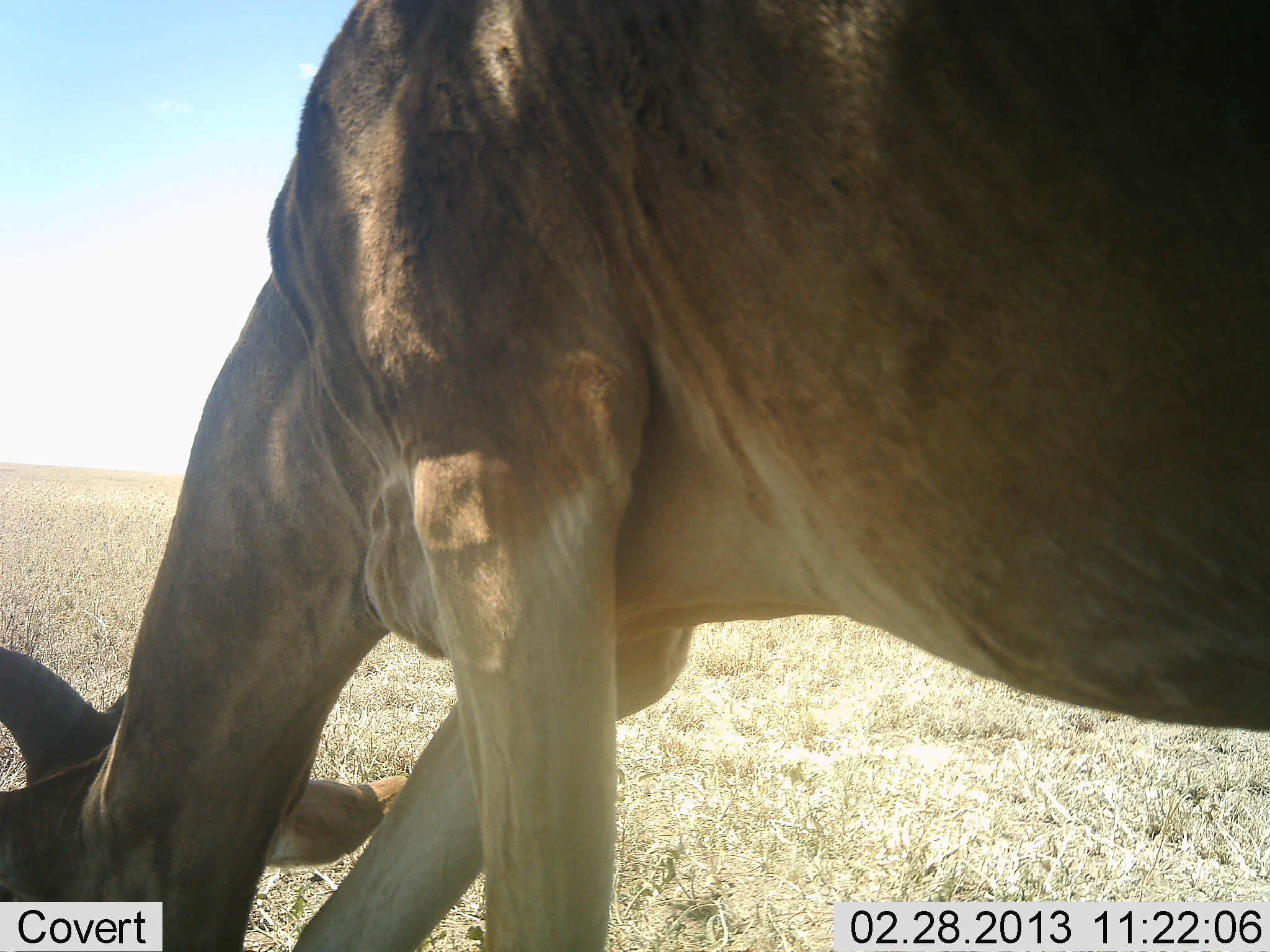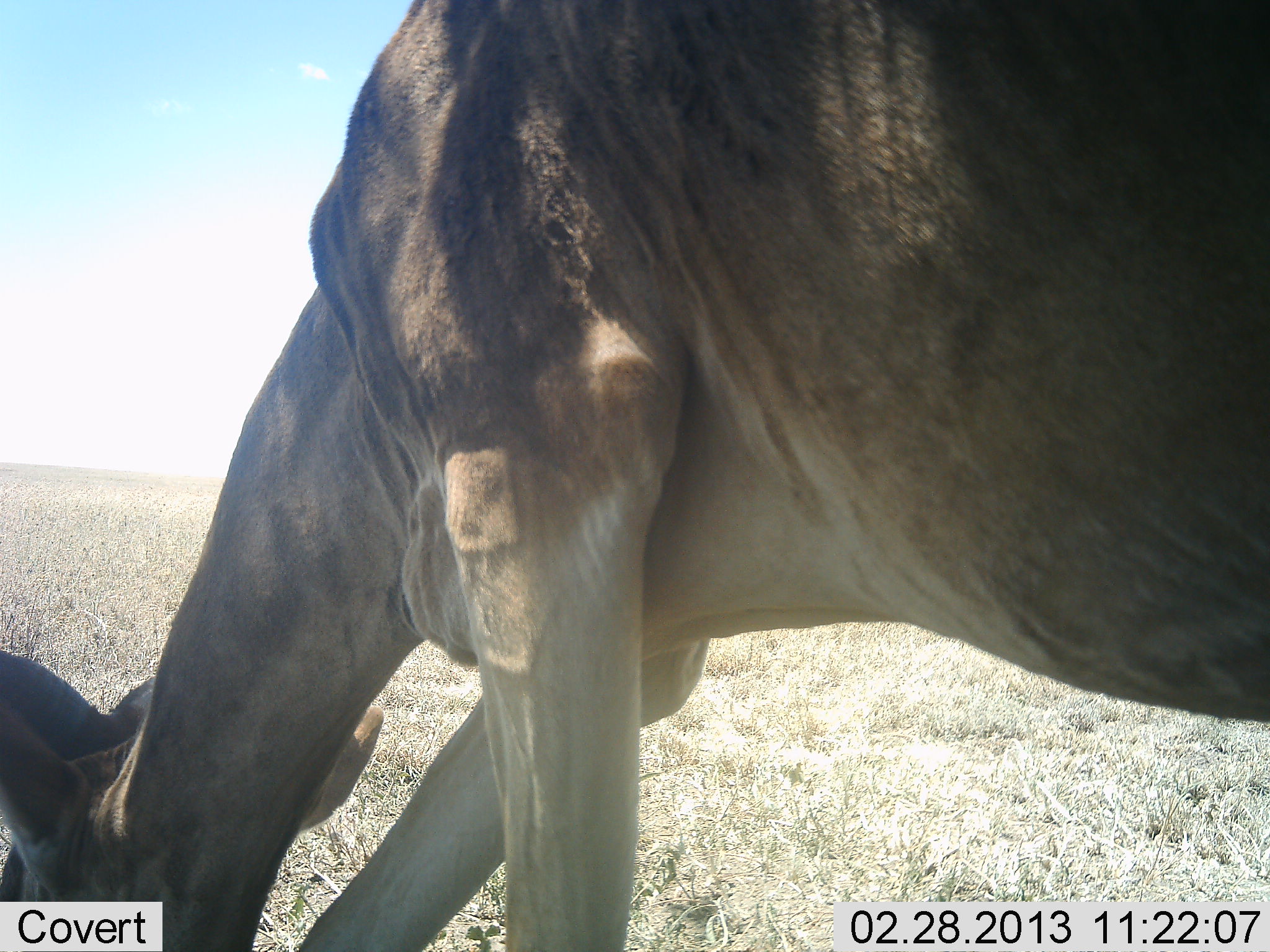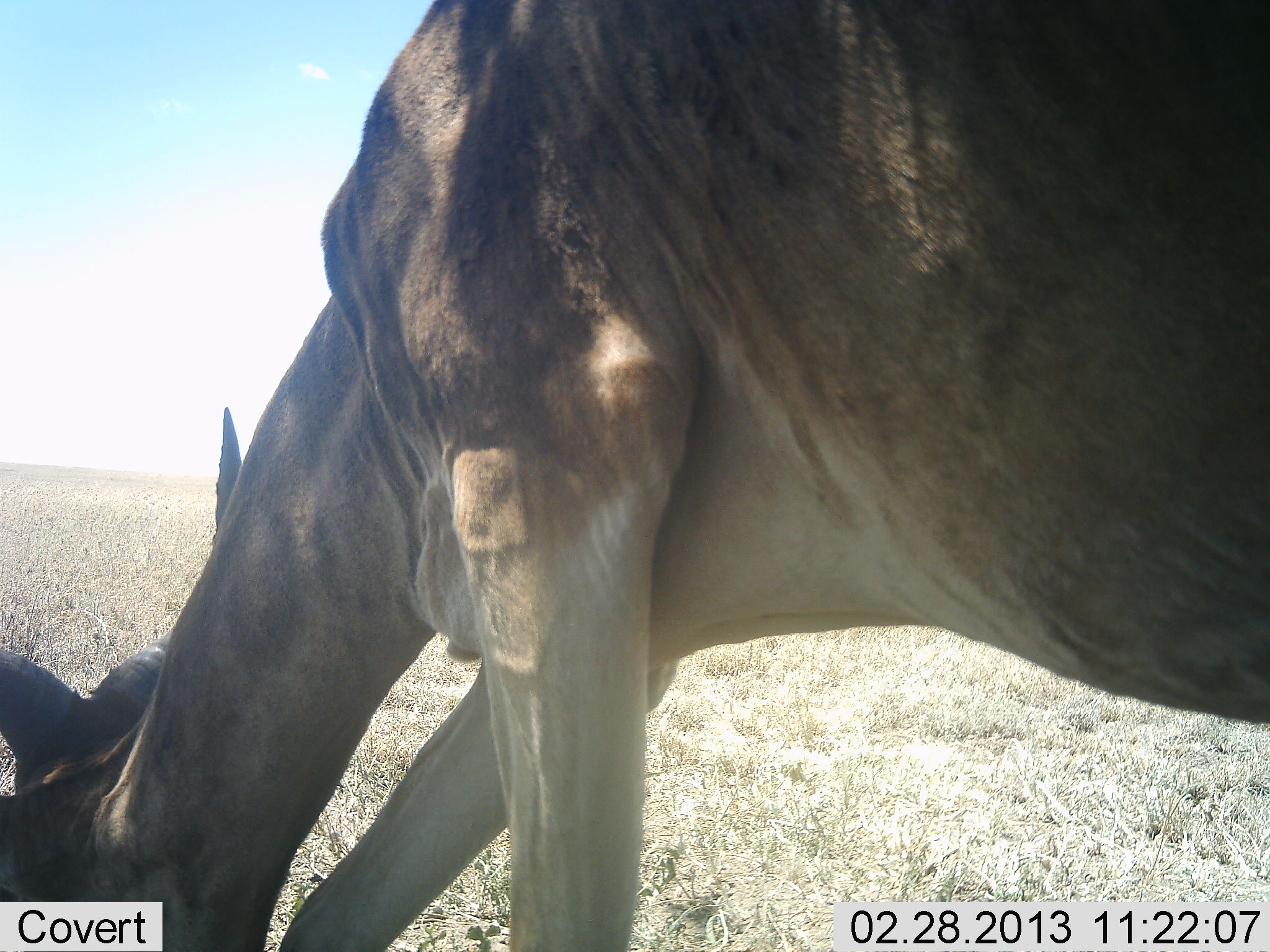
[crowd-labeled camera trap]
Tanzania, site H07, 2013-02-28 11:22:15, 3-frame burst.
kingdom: Animalia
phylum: Chordata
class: Mammalia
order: Artiodactyla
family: Bovidae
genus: Alcelaphus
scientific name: Alcelaphus buselaphus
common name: hartebeest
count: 1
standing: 25%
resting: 0%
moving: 7%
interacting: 0%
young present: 4%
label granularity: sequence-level